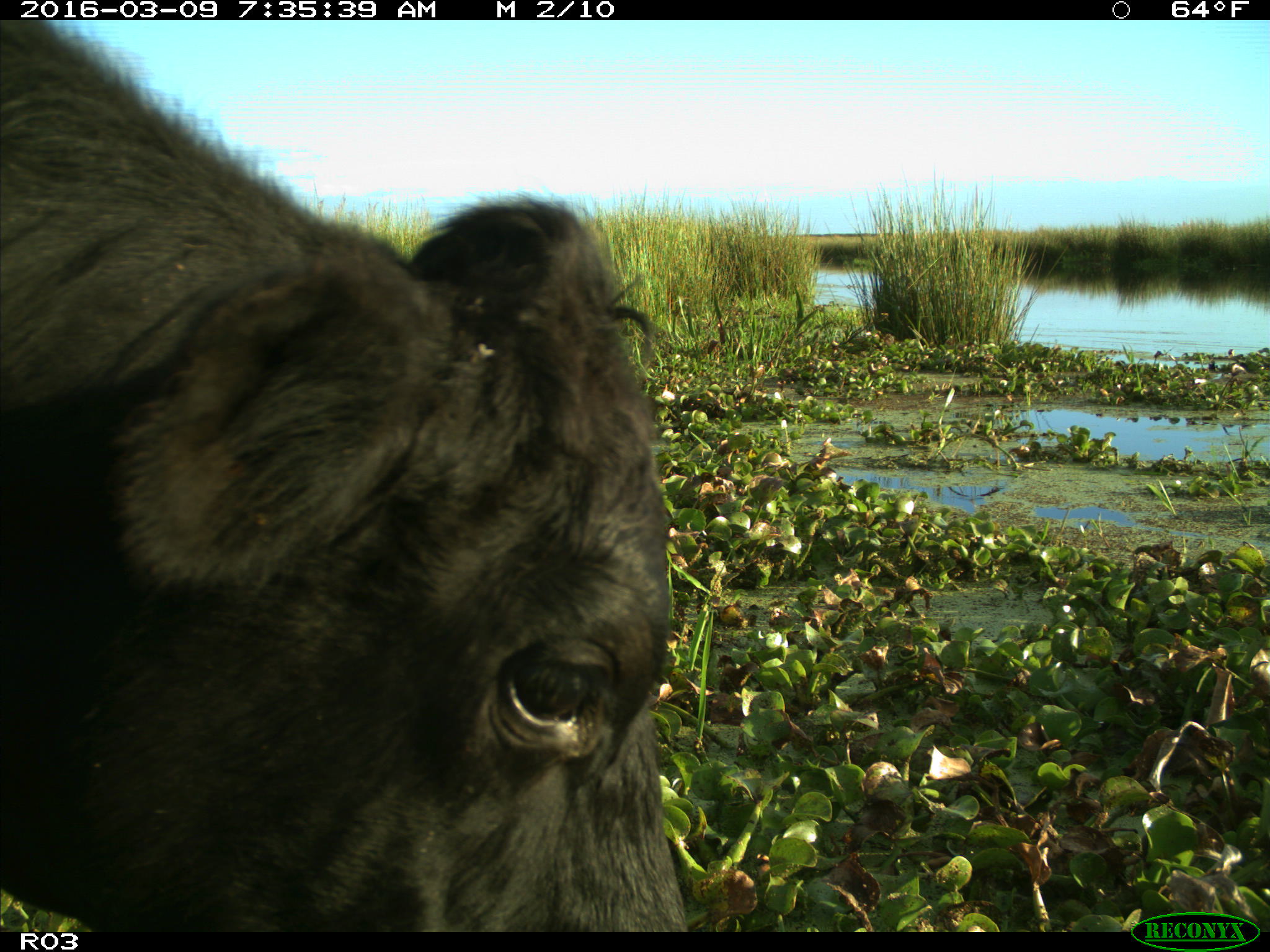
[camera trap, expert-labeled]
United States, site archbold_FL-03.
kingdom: Animalia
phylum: Chordata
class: Mammalia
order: Artiodactyla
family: Bovidae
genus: Bos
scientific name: Bos taurus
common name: domestic cow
Bos taurus (domestic cow).